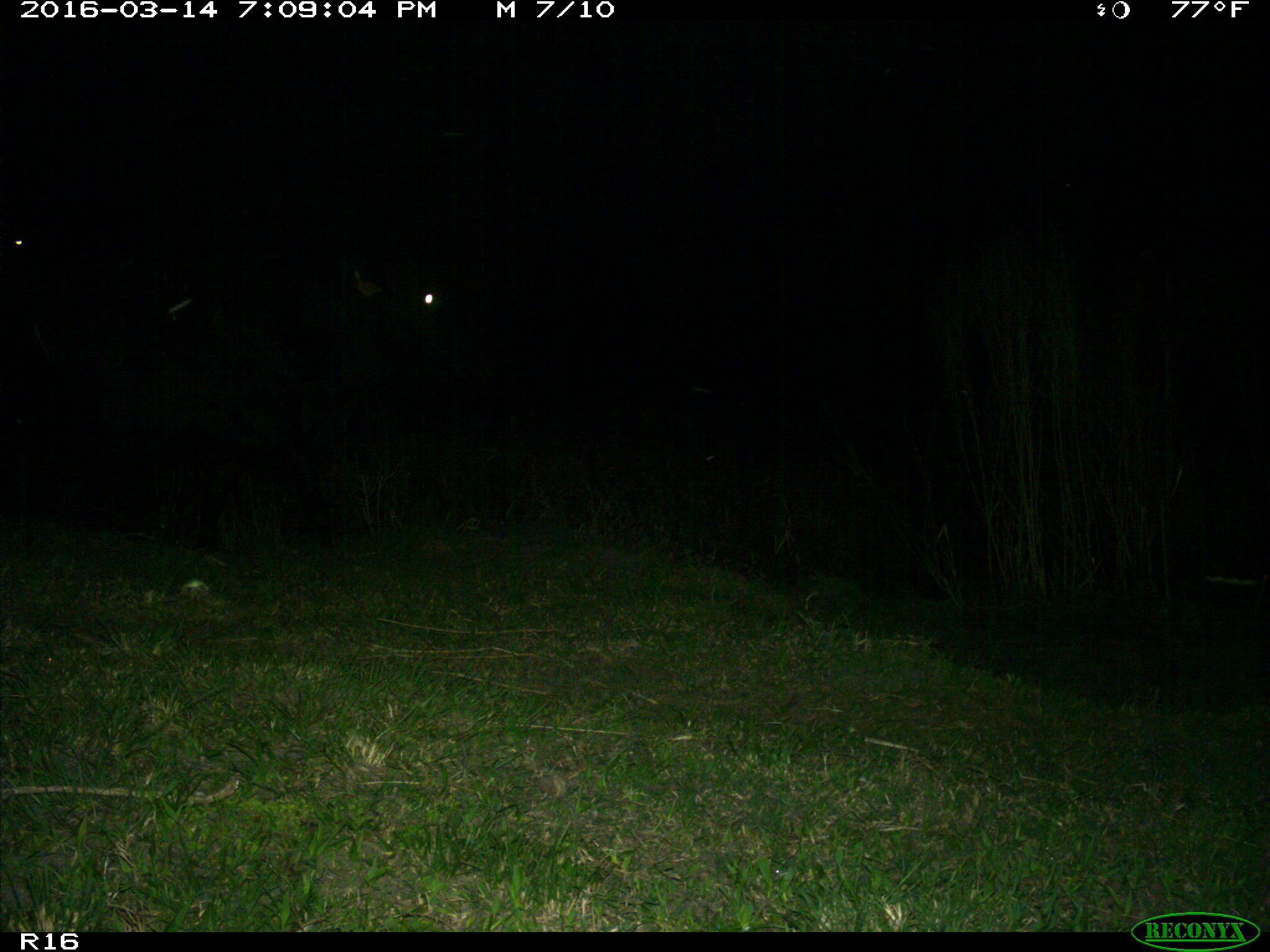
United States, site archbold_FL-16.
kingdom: Animalia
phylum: Chordata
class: Mammalia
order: Artiodactyla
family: Bovidae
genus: Bos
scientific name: Bos taurus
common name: domestic cow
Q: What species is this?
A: Bos taurus (domestic cow).